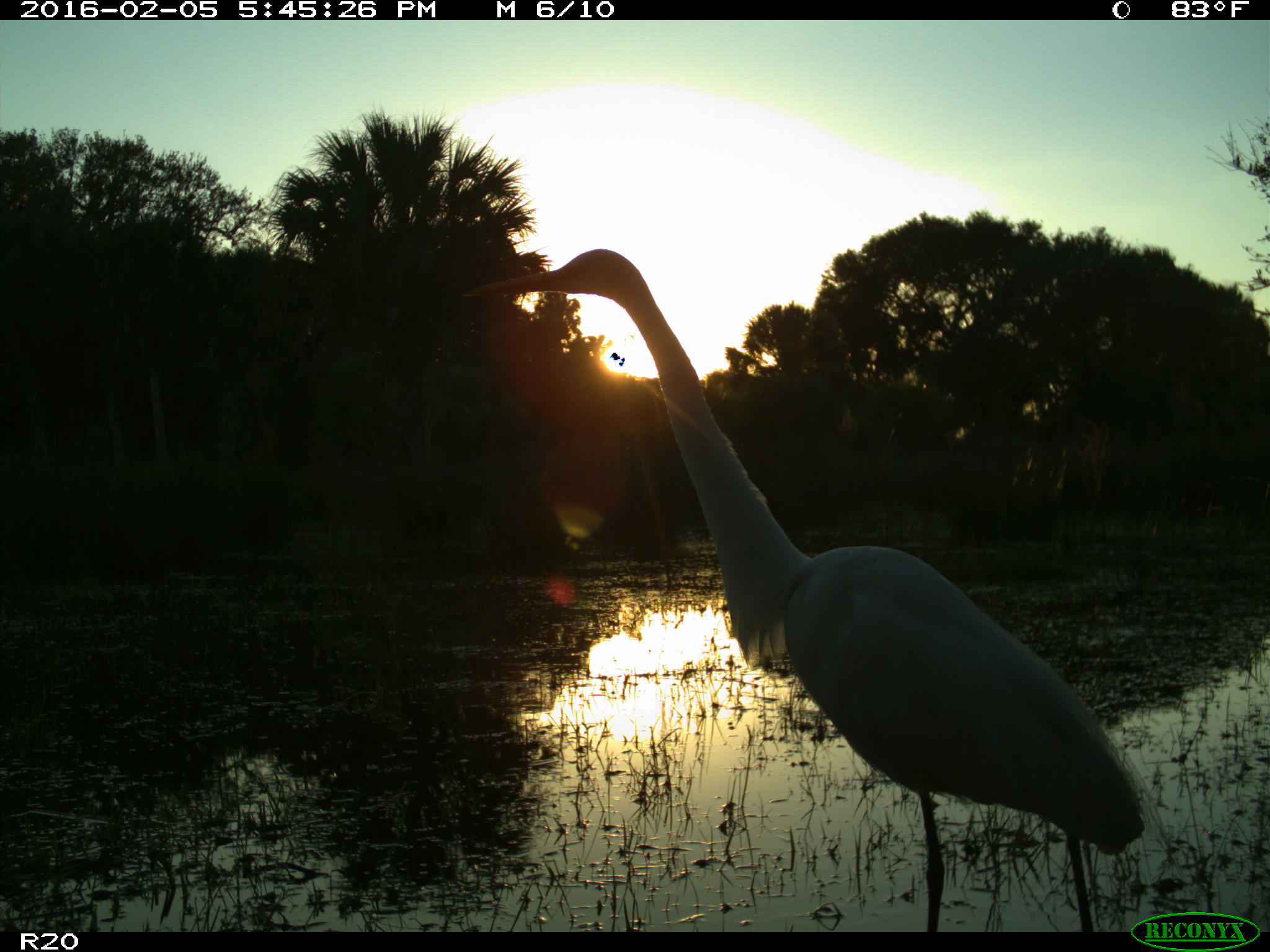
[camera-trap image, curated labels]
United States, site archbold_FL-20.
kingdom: Animalia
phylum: Chordata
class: Aves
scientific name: Aves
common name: birds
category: unidentified bird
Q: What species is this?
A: Unidentified bird (birds) (Aves).